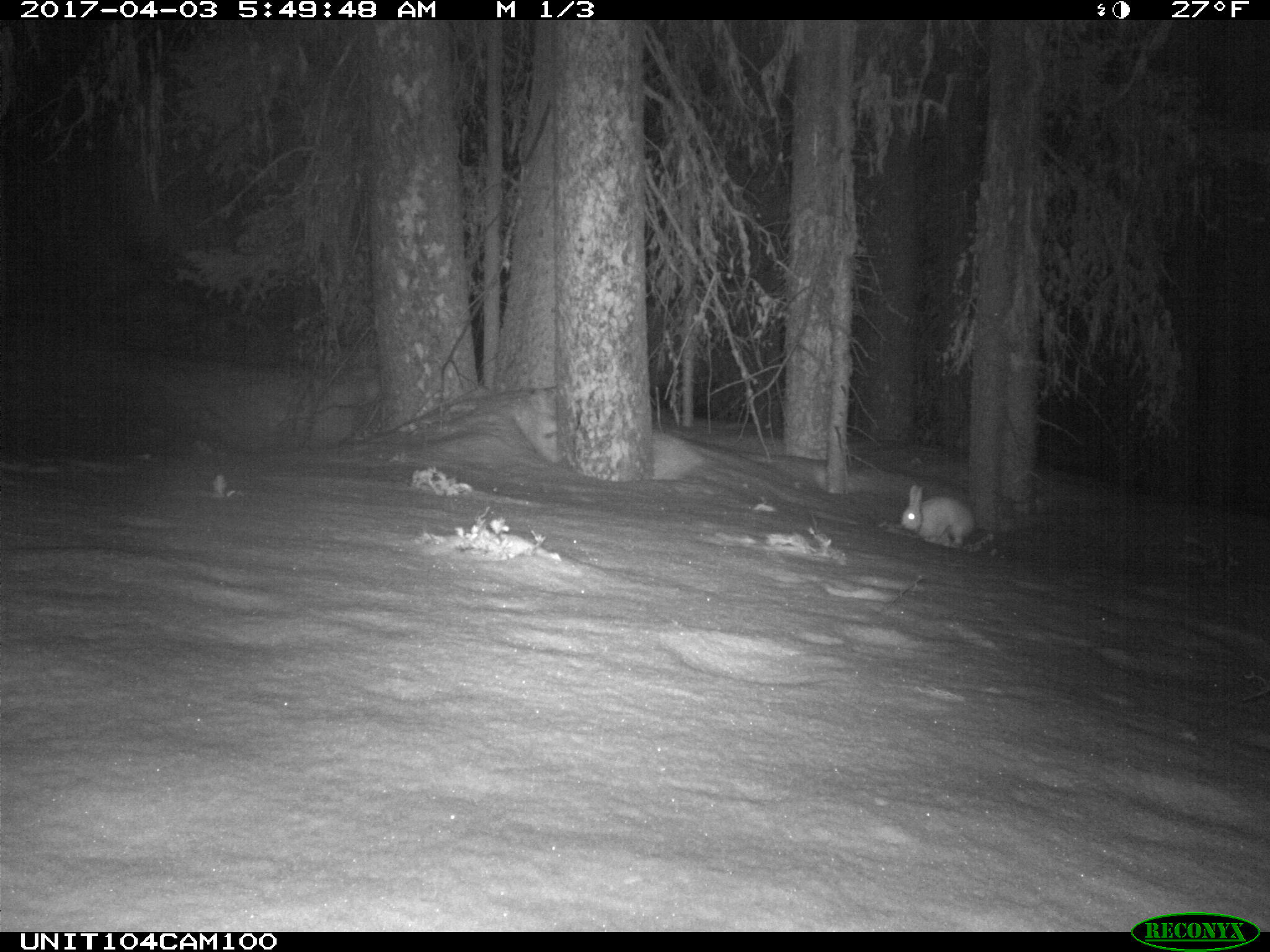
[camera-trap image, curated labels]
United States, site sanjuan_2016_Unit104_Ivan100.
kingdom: Animalia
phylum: Chordata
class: Mammalia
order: Lagomorpha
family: Leporidae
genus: Lepus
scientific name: Lepus americanus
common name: snowshoe hare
Lepus americanus (snowshoe hare).